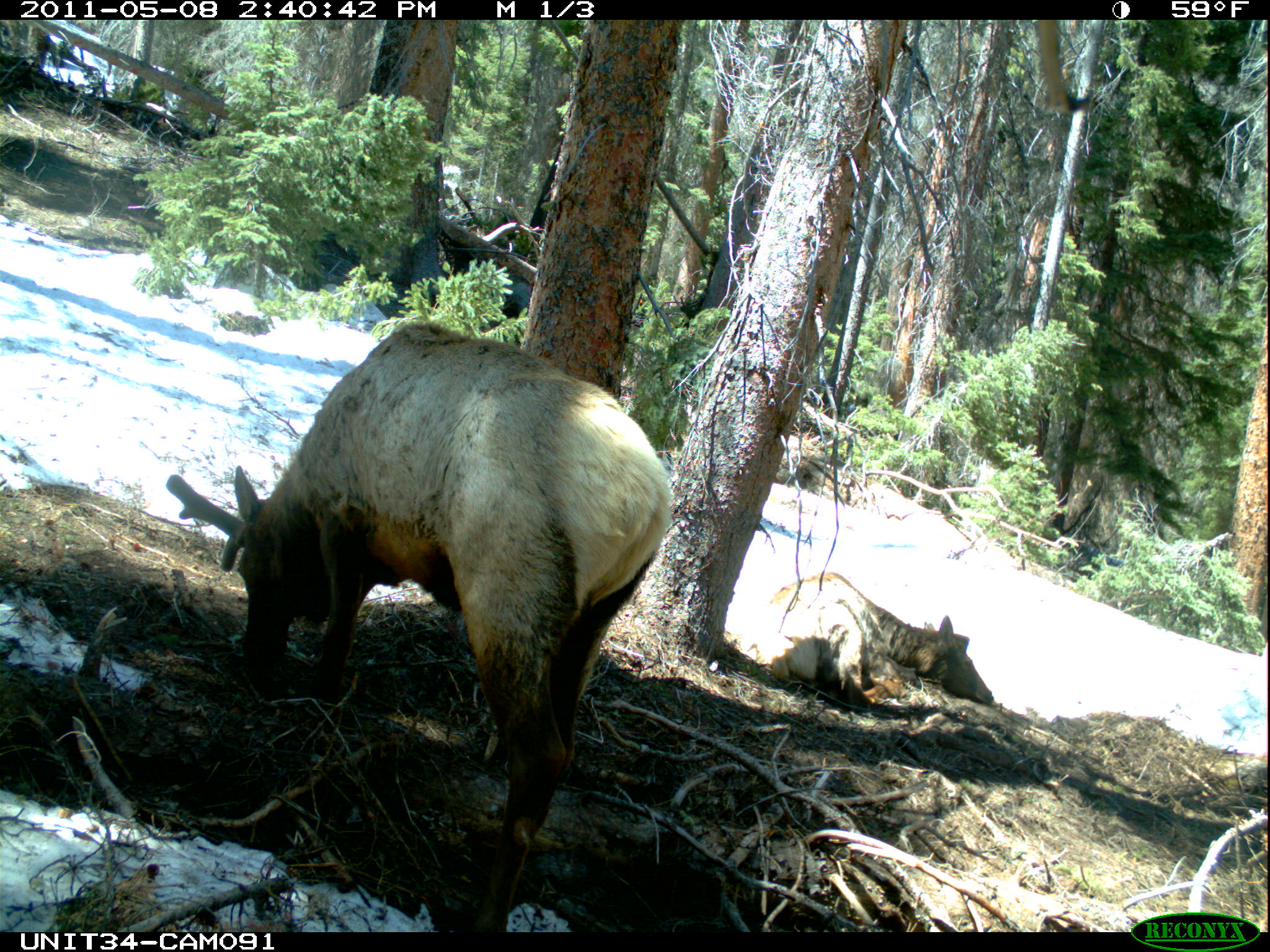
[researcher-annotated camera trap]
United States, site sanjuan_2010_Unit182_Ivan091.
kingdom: Animalia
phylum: Chordata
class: Mammalia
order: Artiodactyla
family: Cervidae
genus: Cervus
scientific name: Cervus elaphus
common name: red deer